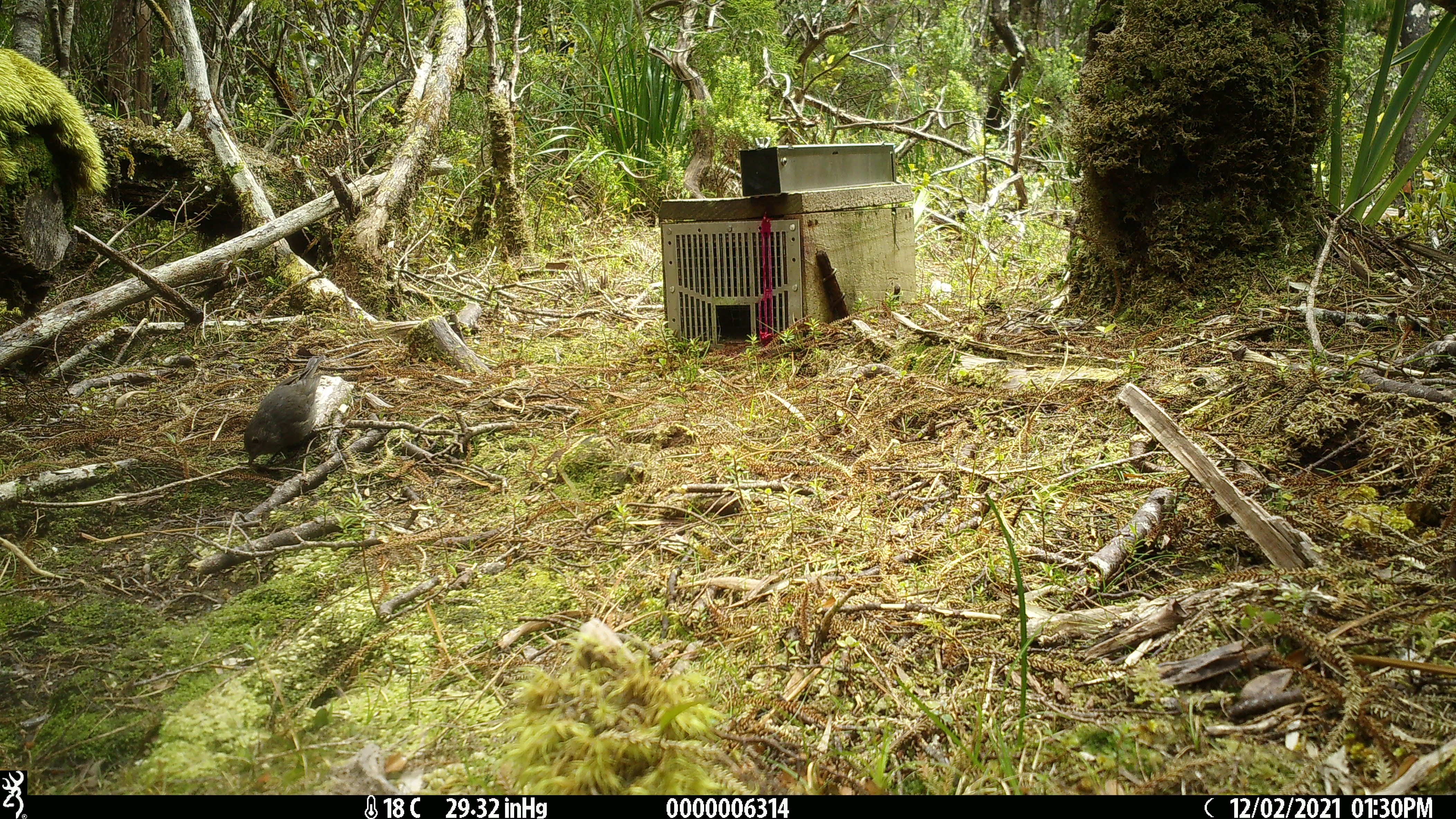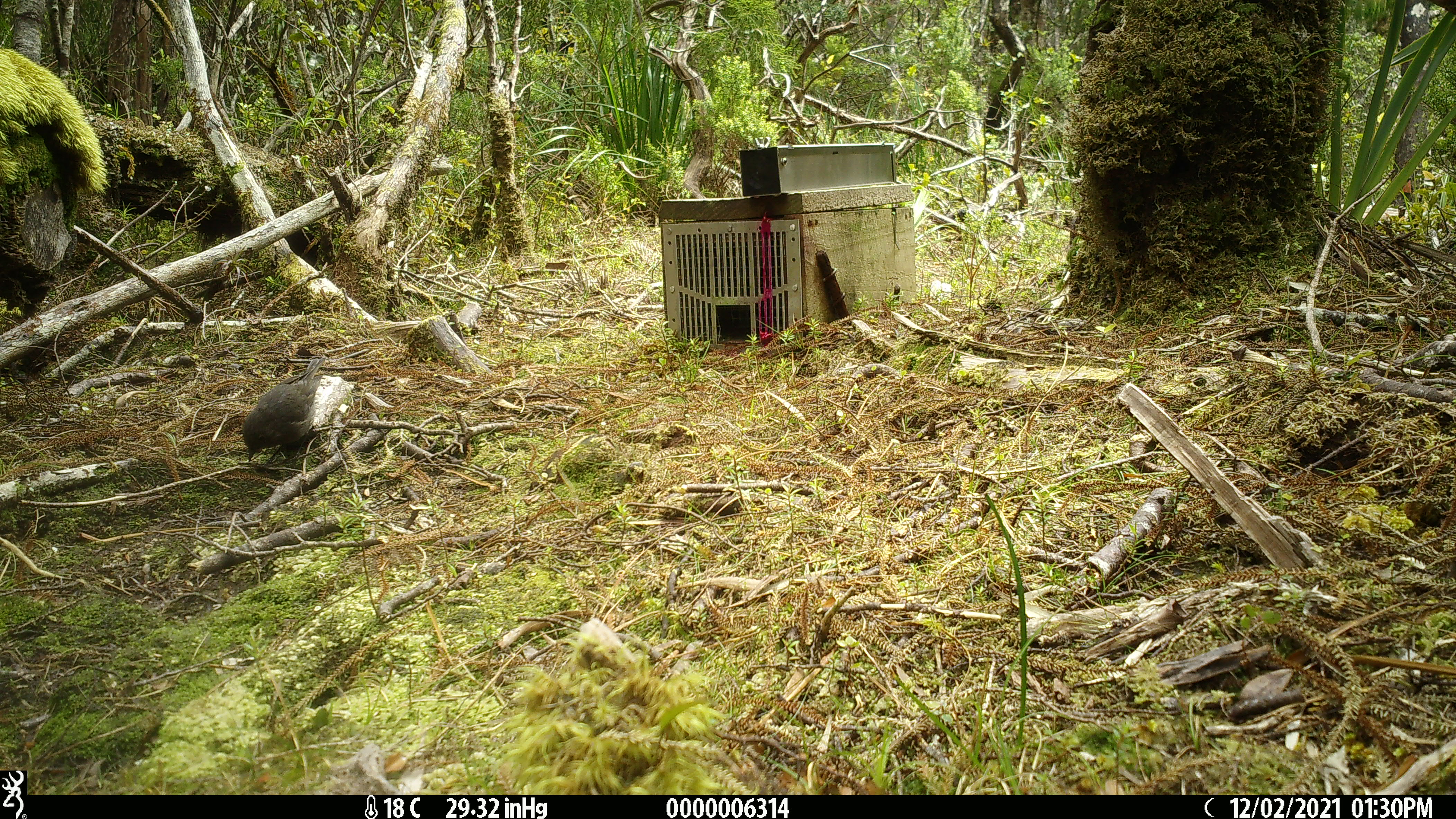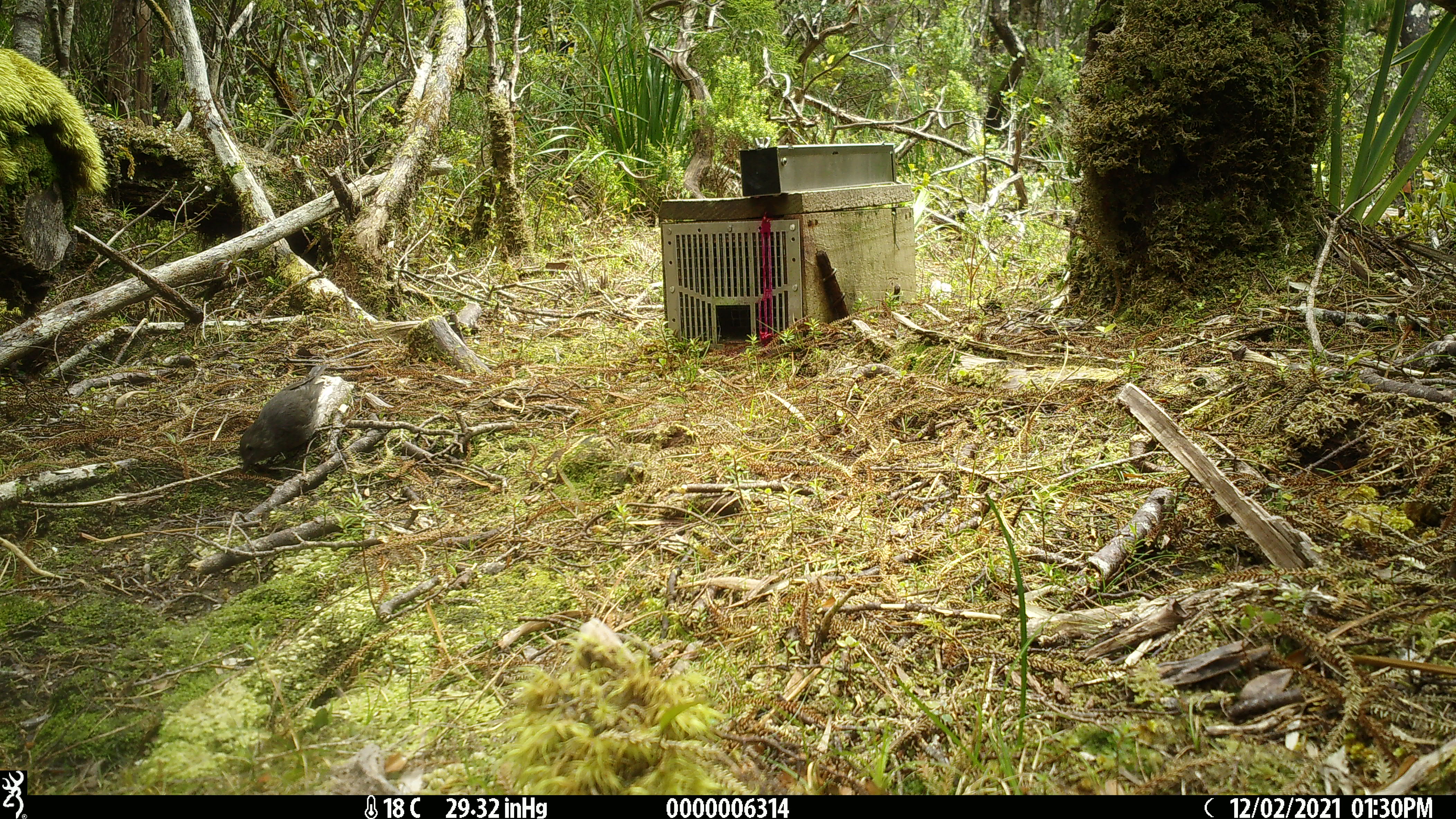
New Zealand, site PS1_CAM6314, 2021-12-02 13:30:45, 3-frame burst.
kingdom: Animalia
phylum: Chordata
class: Aves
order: Passeriformes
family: Petroicidae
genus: Petroica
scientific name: Petroica australis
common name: new zealand robin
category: robin